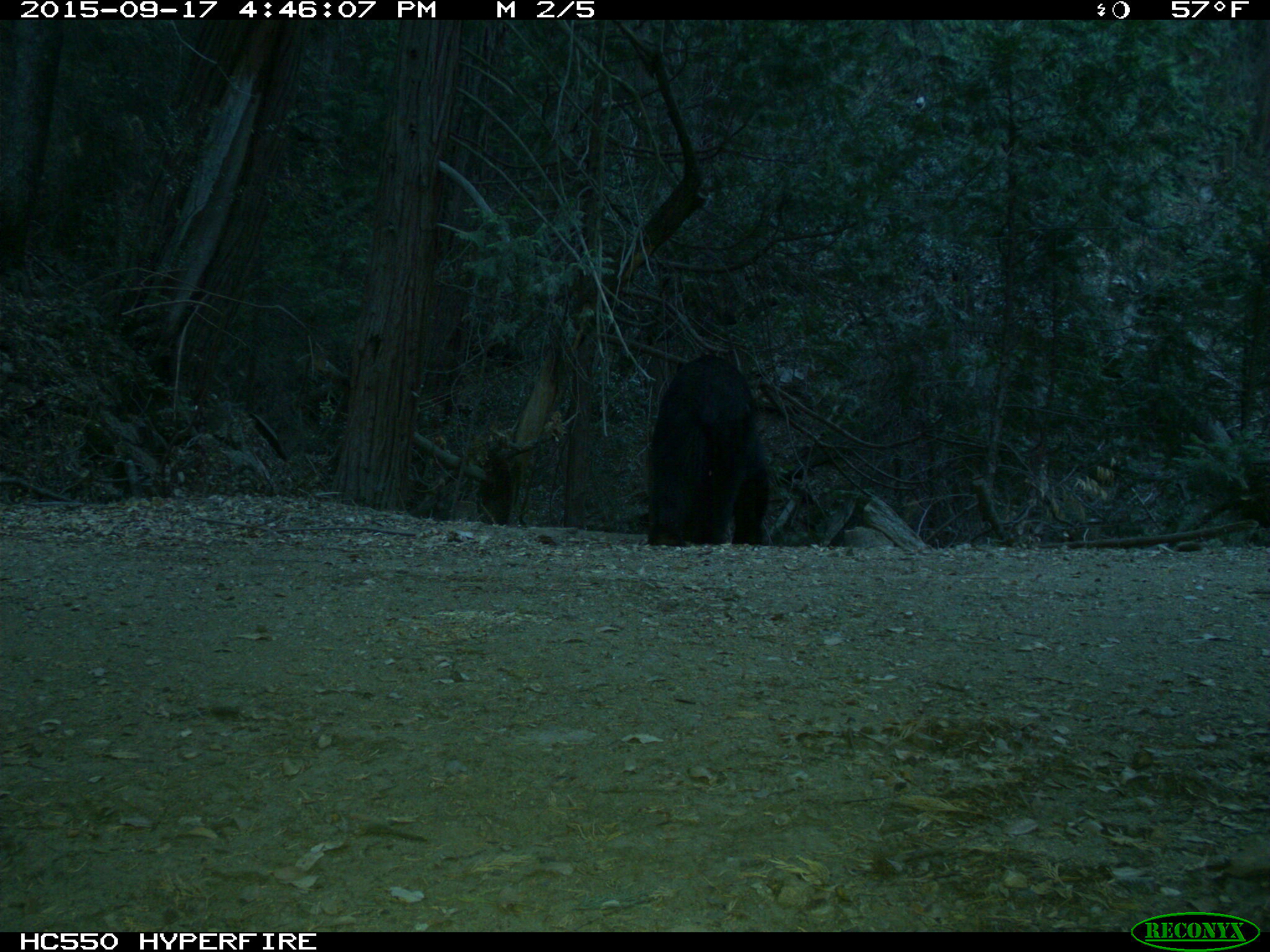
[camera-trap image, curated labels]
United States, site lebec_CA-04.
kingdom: Animalia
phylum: Chordata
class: Mammalia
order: Carnivora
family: Ursidae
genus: Ursus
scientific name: Ursus americanus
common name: american black bear